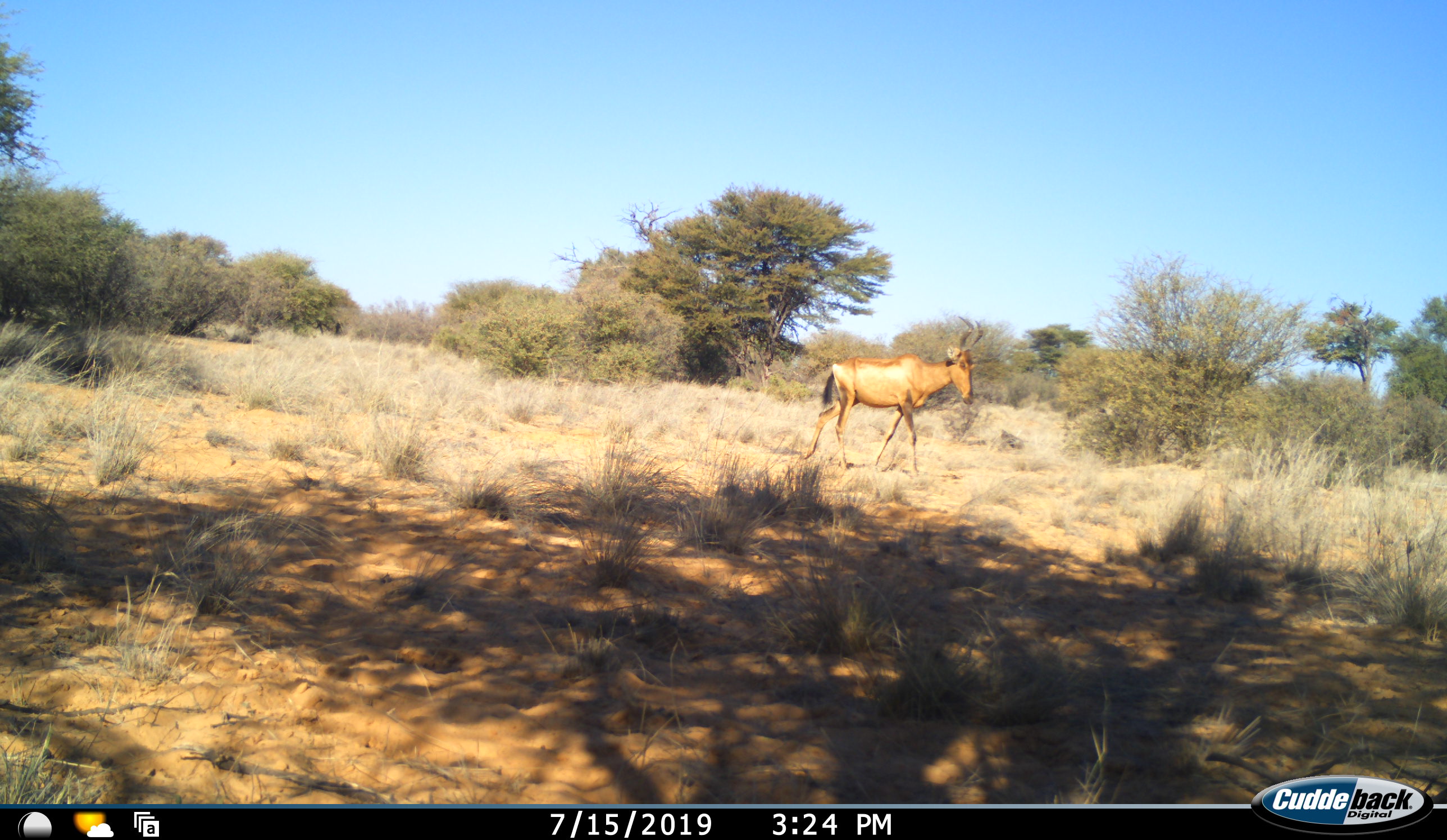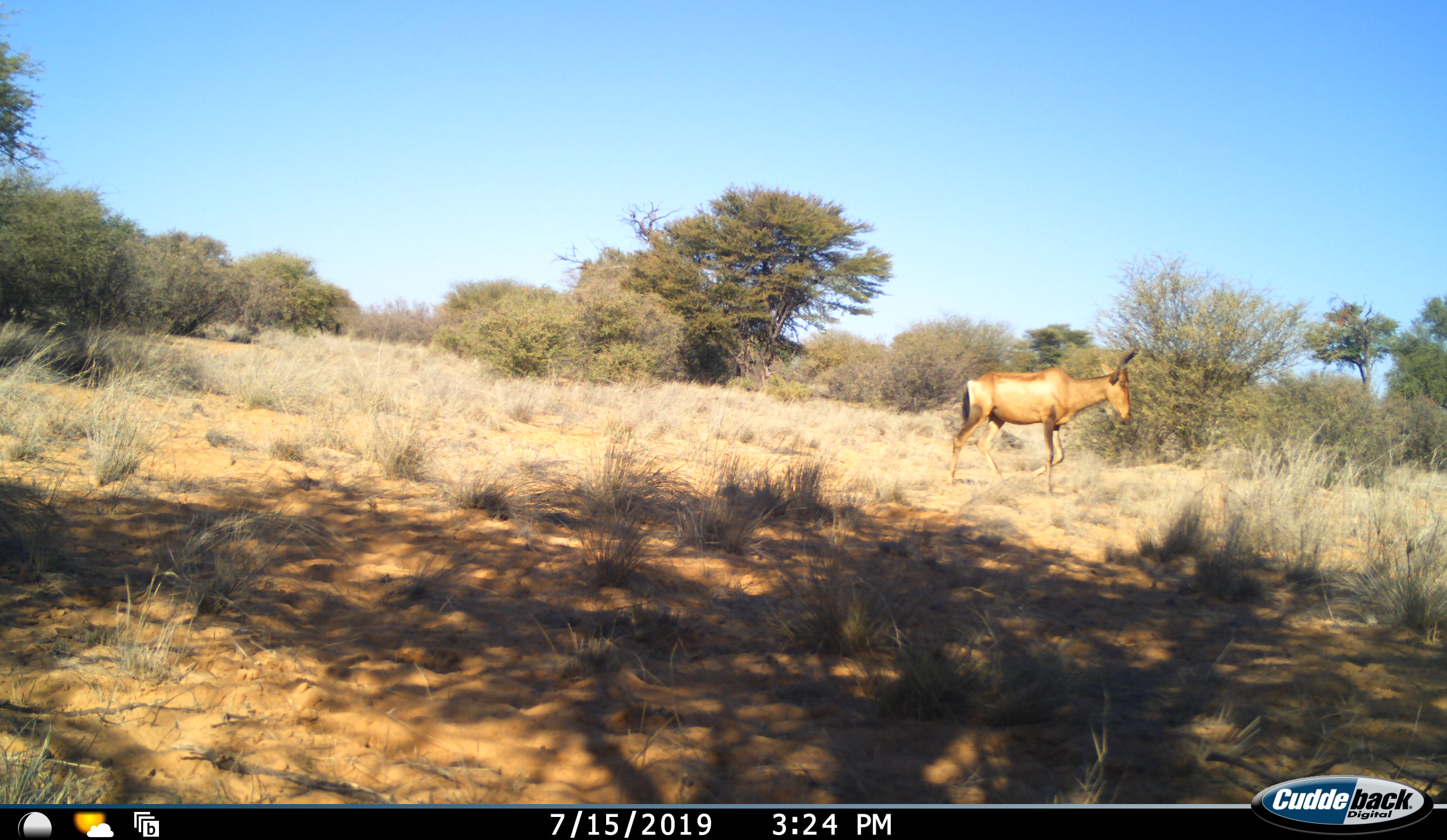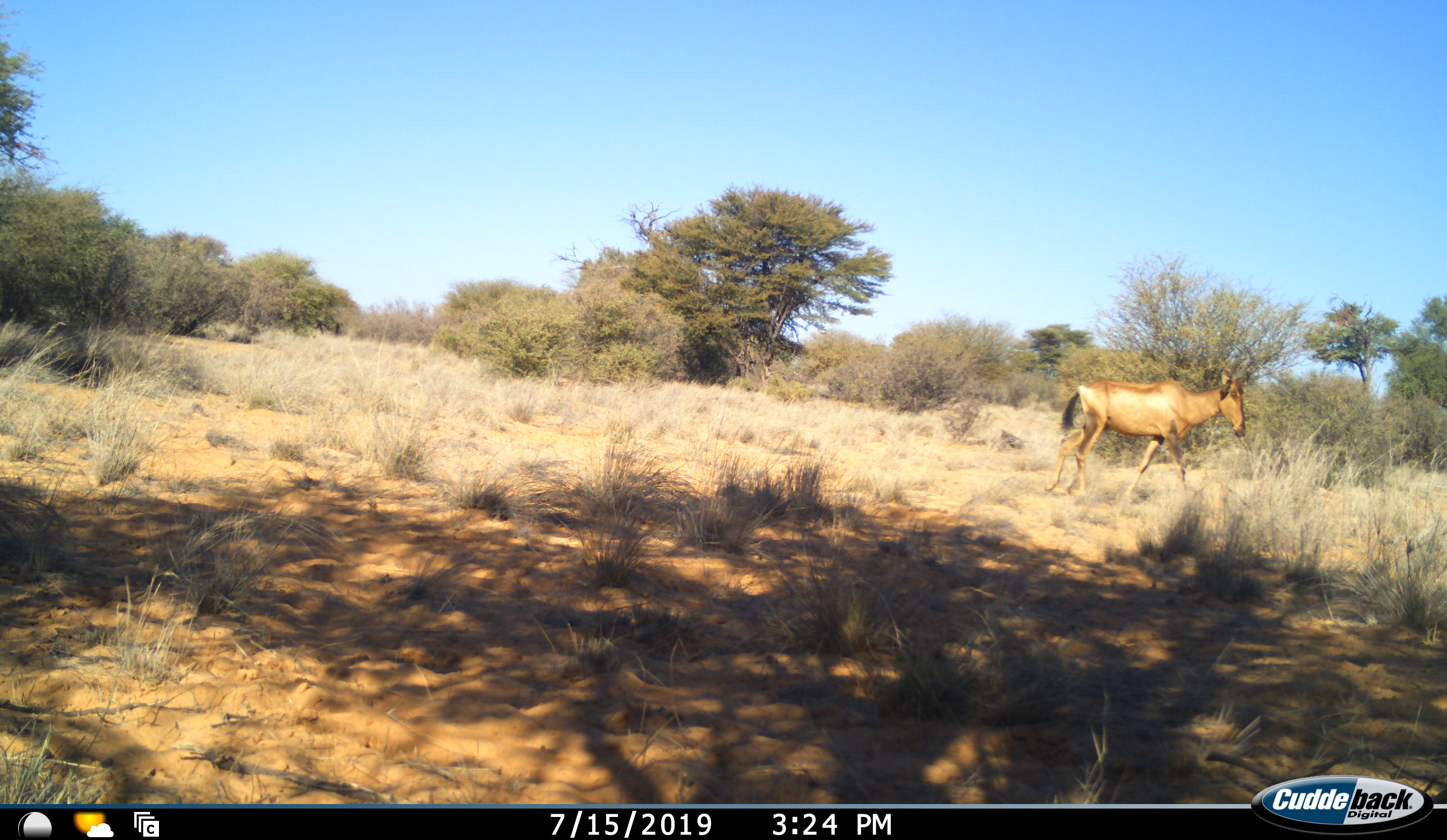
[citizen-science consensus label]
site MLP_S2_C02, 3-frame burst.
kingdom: Animalia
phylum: Chordata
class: Mammalia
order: Artiodactyla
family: Bovidae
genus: Alcelaphus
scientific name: Alcelaphus buselaphus caama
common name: red hartebeest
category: hartebeestred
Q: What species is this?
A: Hartebeestred (red hartebeest) (Alcelaphus buselaphus caama).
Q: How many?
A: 1.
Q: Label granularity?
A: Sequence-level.